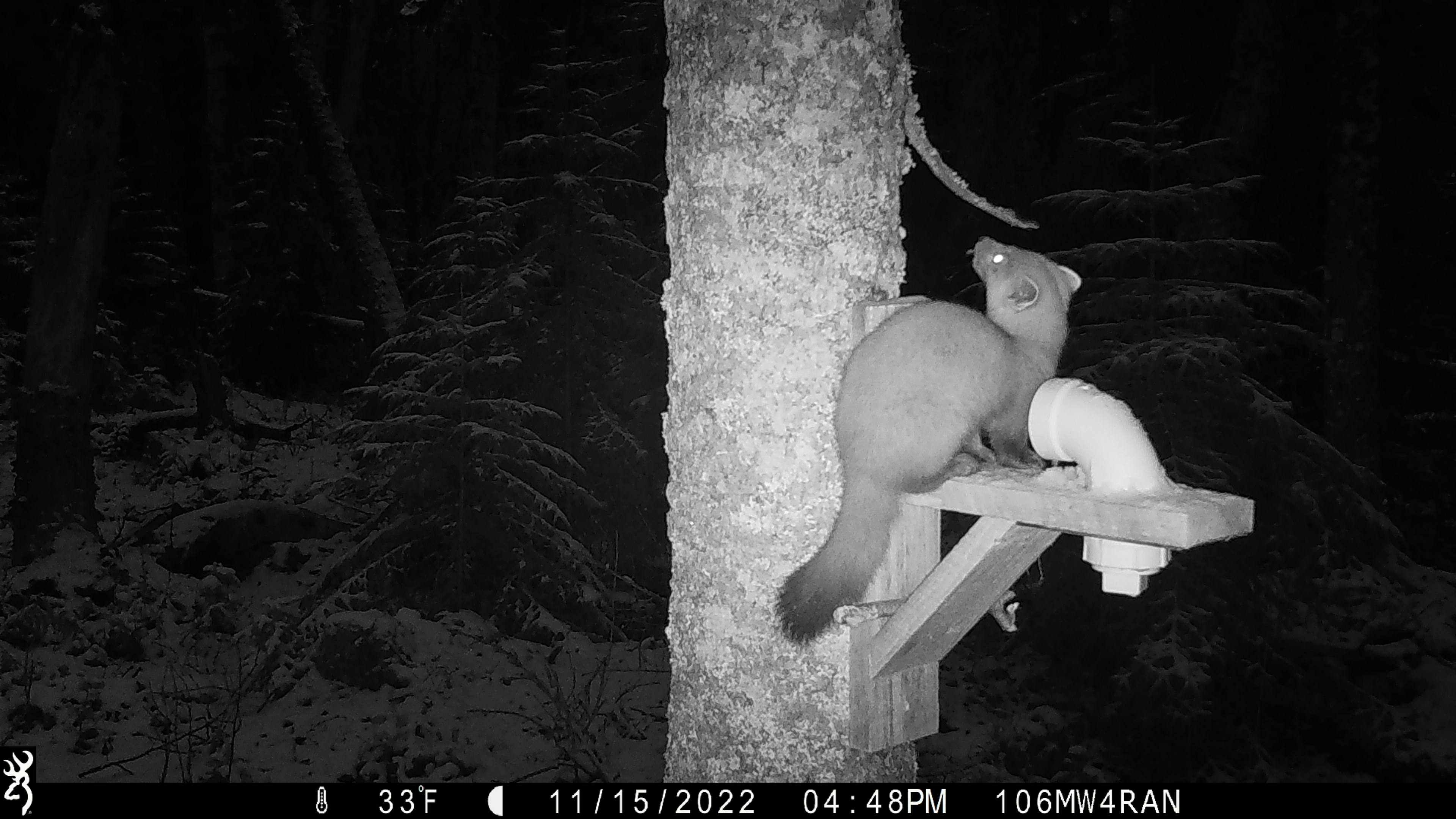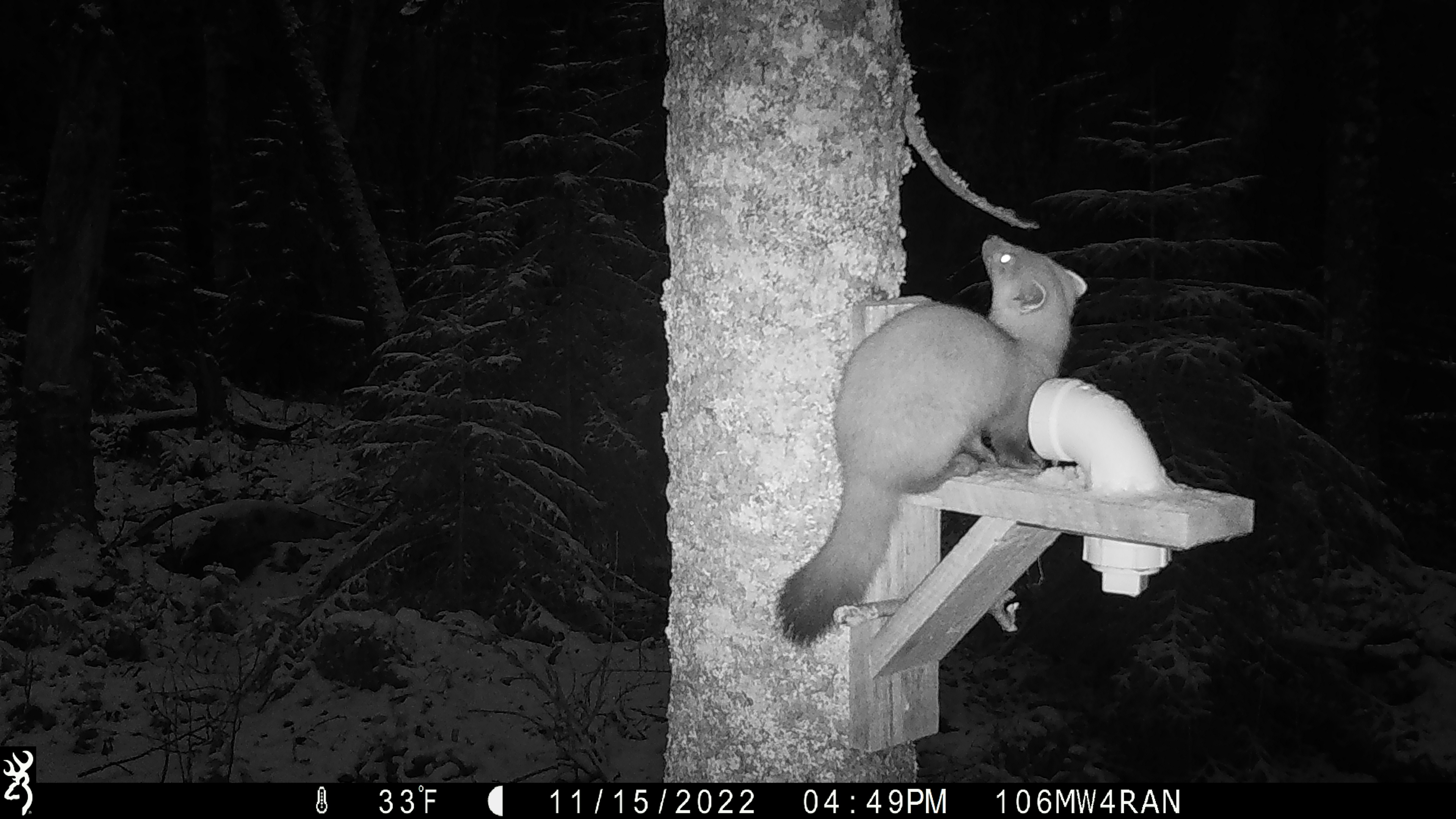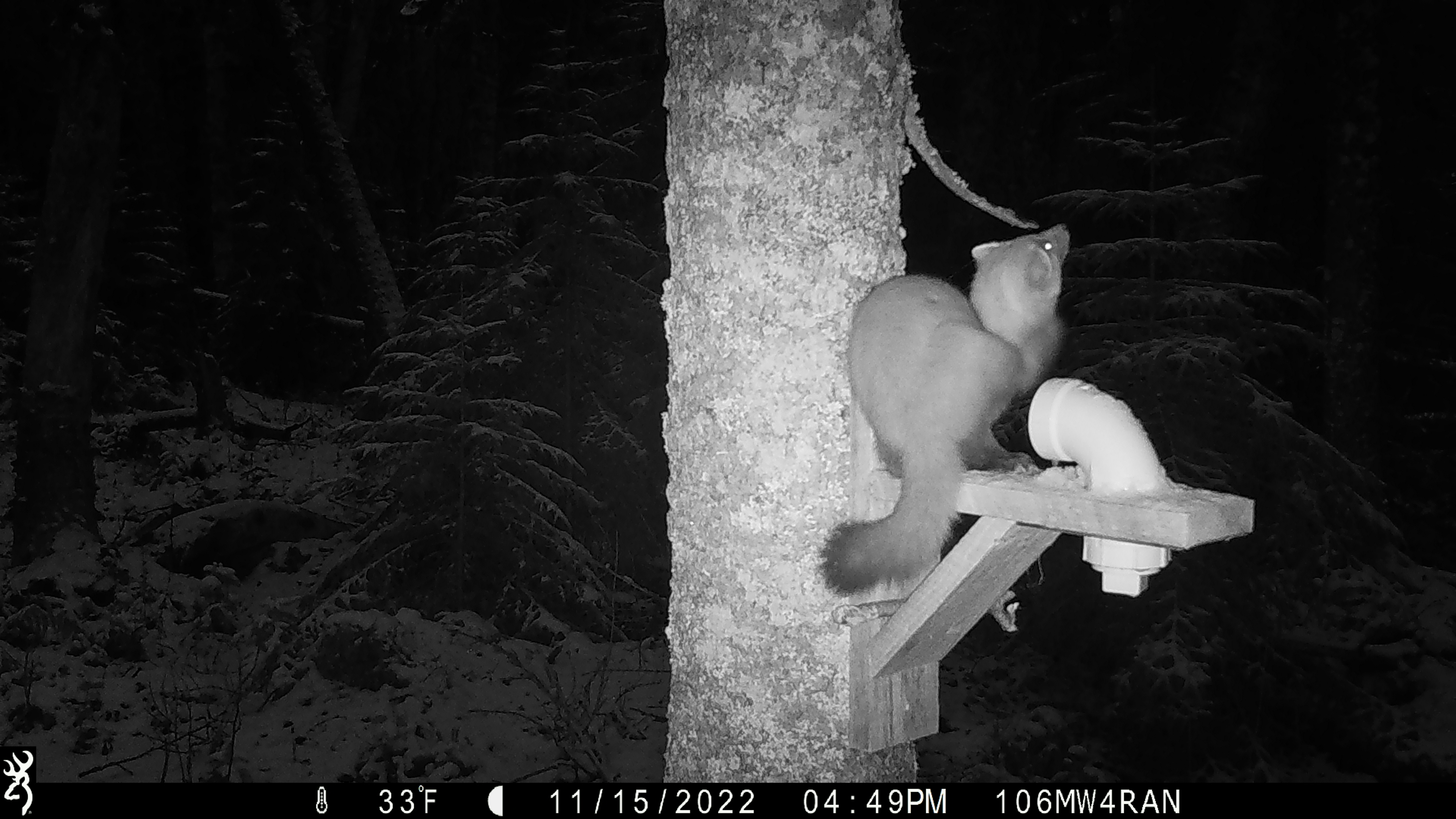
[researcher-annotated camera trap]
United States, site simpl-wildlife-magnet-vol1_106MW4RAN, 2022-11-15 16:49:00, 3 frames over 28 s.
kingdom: Animalia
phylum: Chordata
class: Mammalia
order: Carnivora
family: Mustelidae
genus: Martes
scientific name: Martes americana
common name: american marten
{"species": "american marten (Martes americana)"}